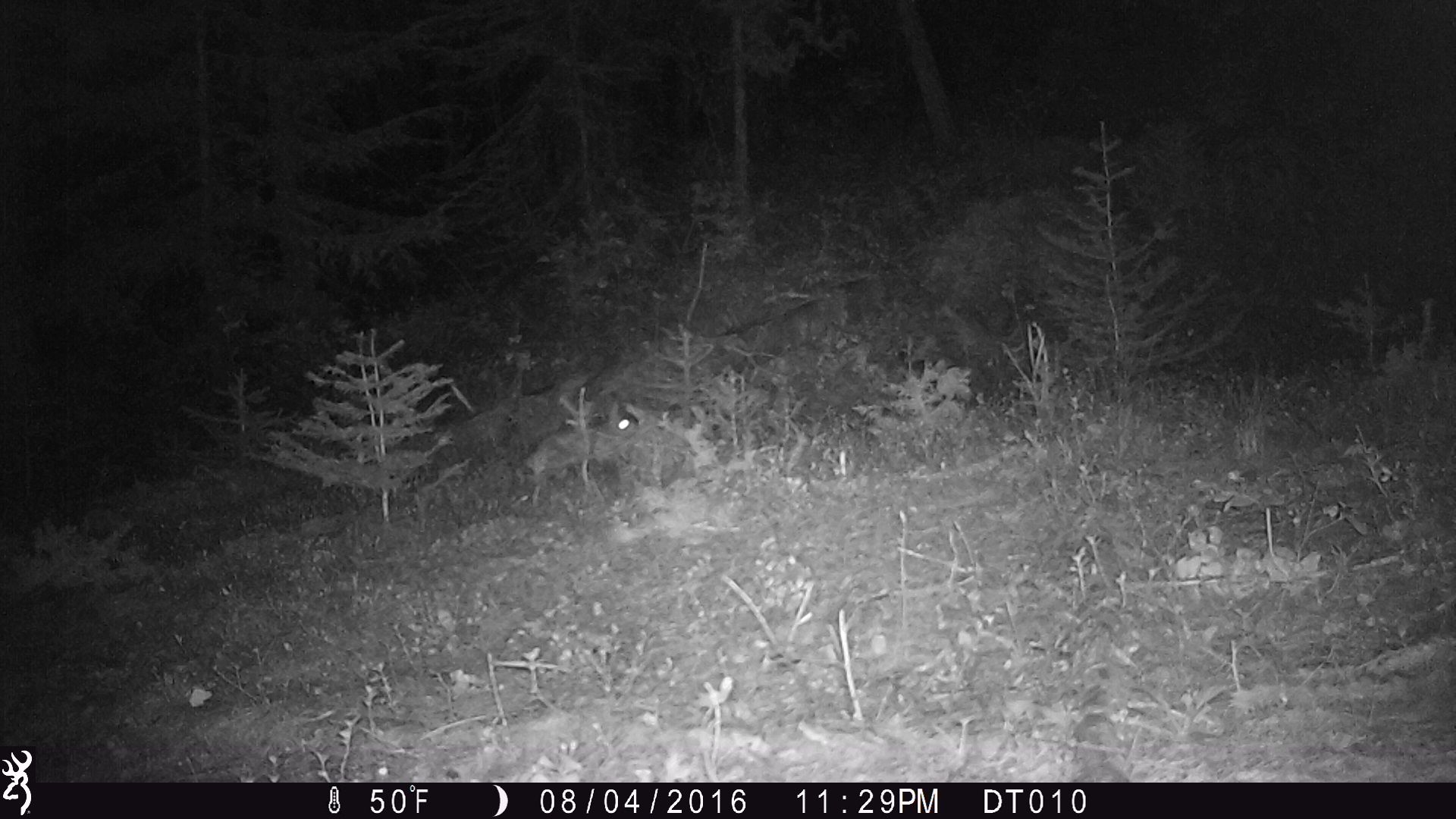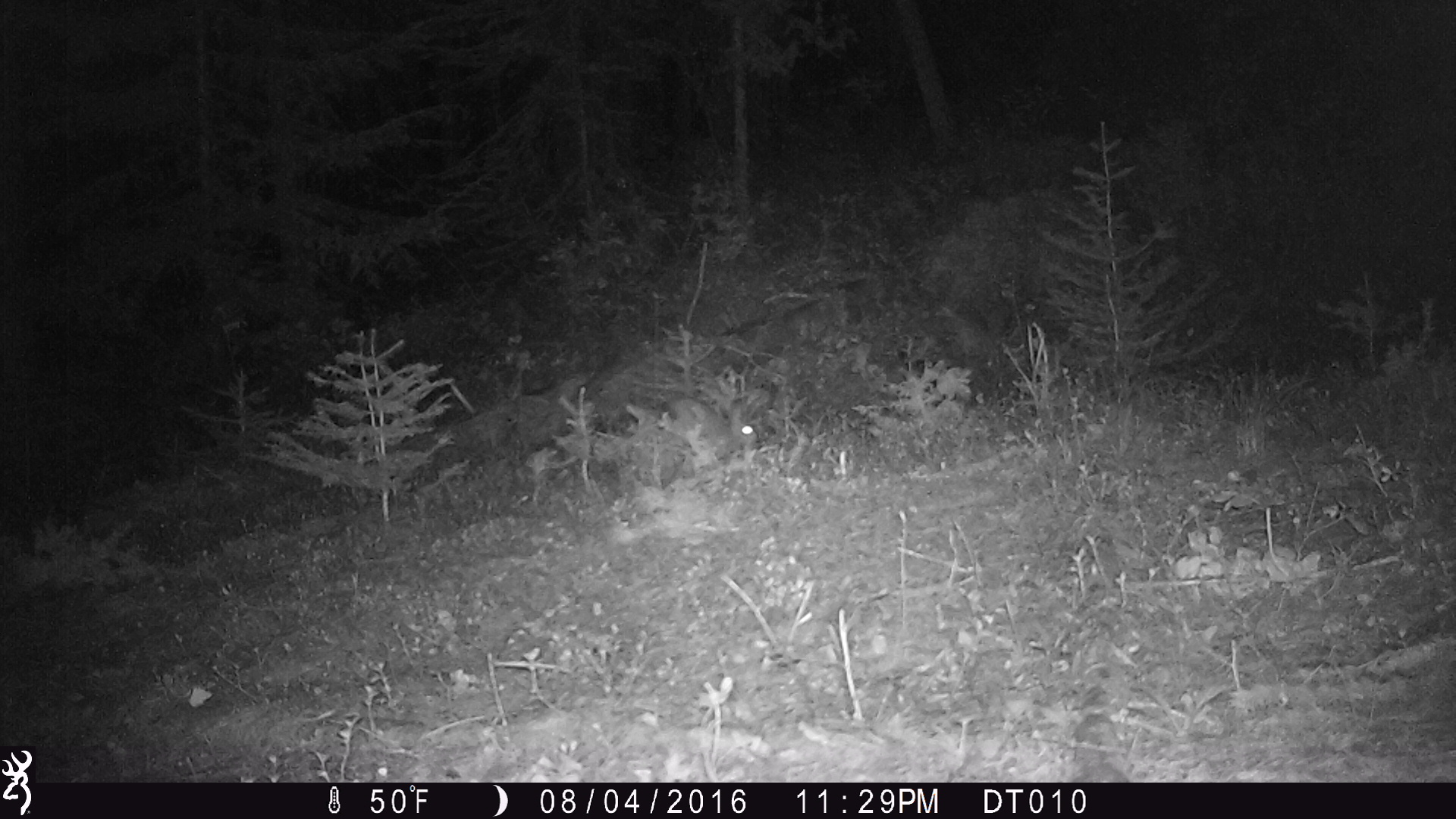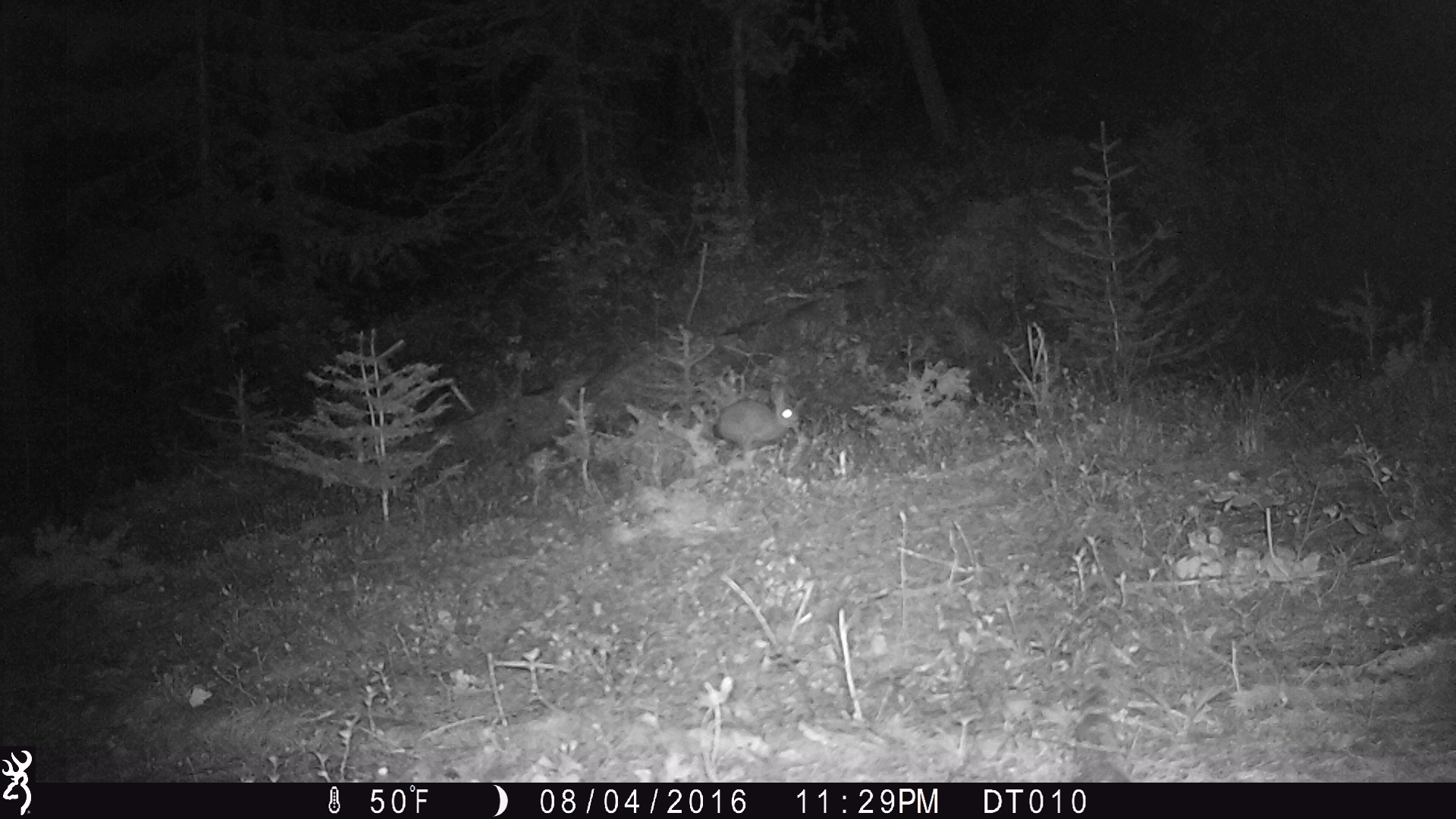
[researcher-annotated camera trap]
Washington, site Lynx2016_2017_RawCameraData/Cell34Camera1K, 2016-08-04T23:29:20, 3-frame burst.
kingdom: Animalia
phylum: Chordata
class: Mammalia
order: Lagomorpha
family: Leporidae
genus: Lepus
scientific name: Lepus americanus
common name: snowshoe hare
Lepus americanus (snowshoe hare). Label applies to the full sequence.